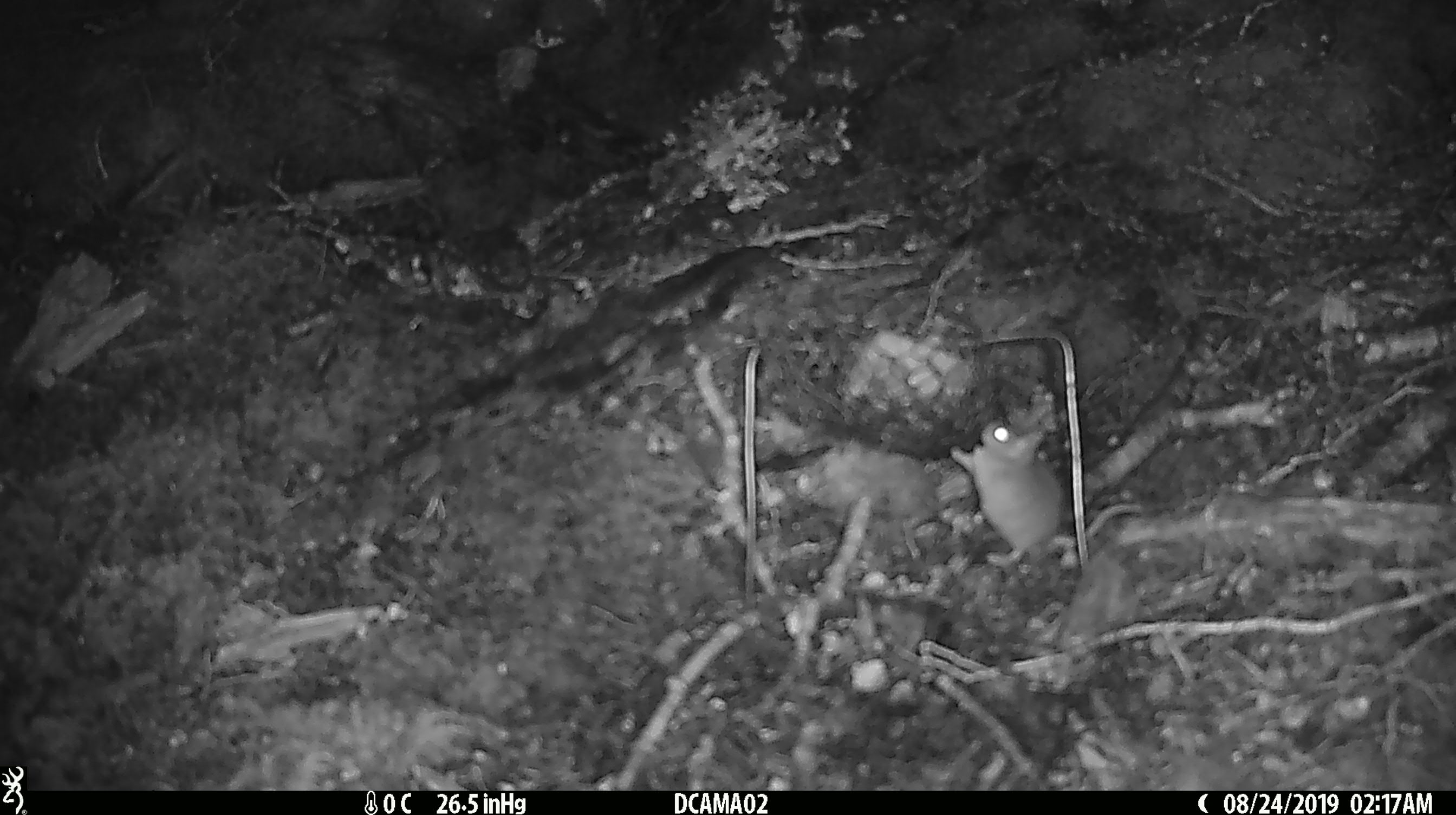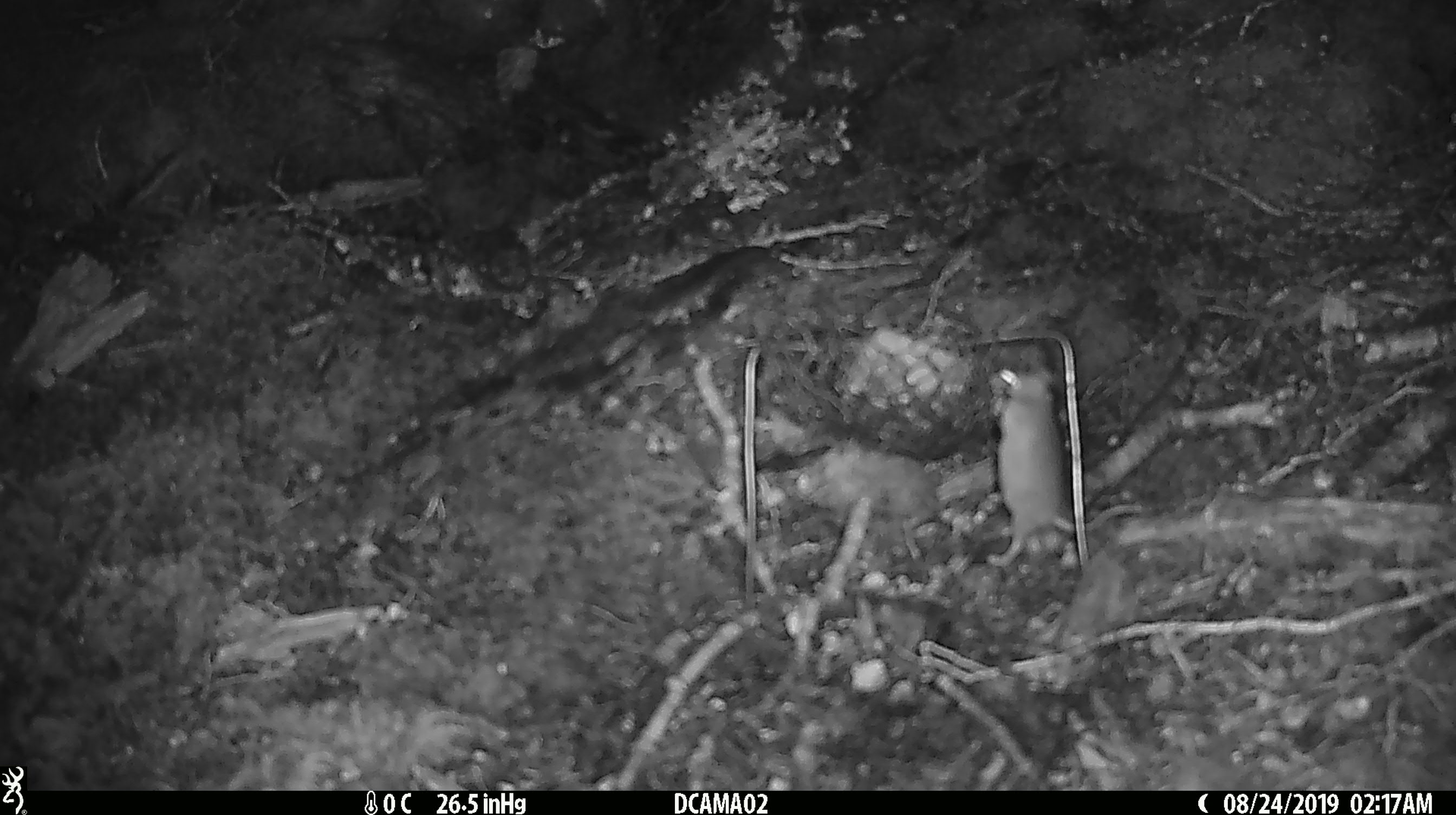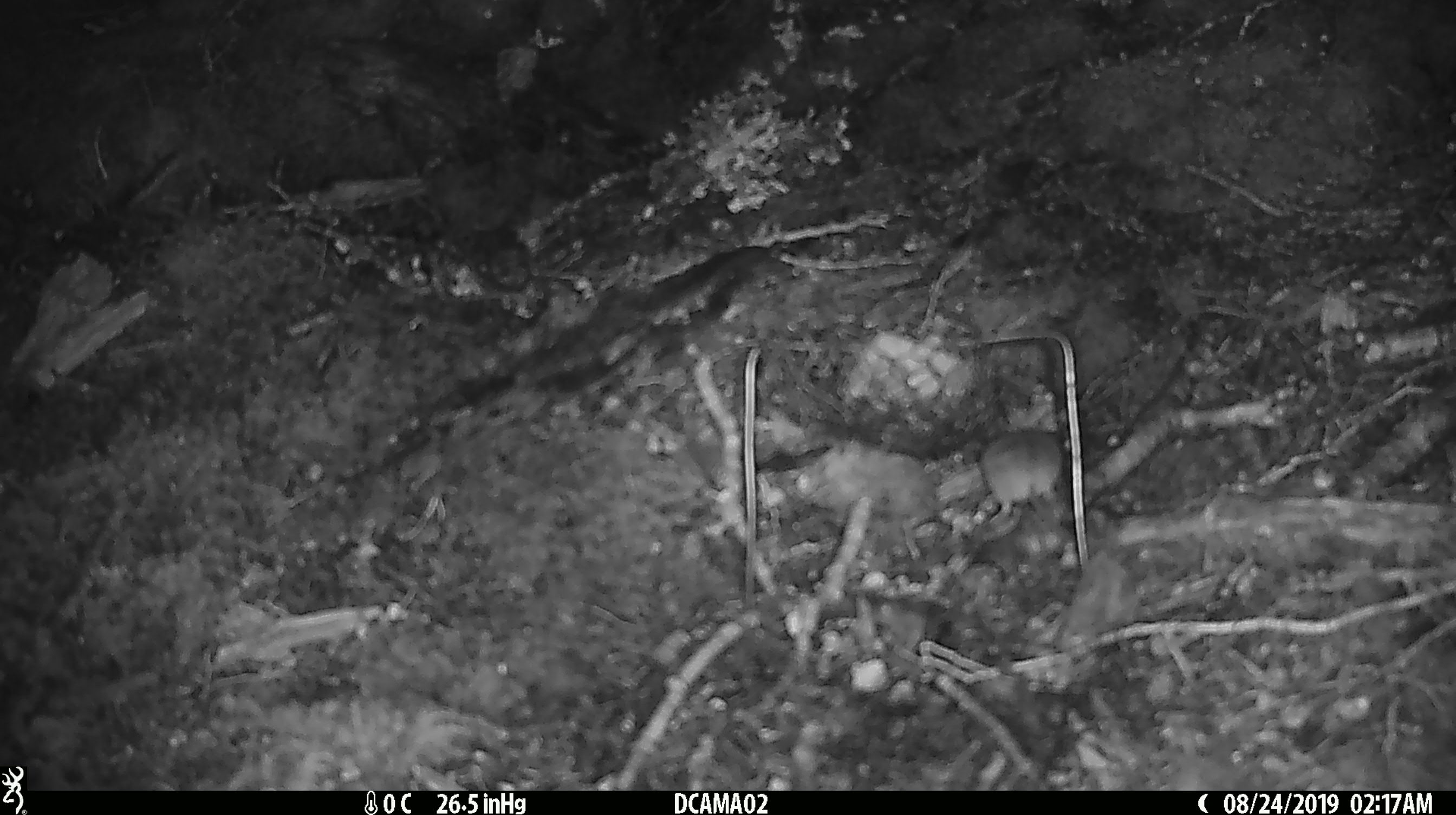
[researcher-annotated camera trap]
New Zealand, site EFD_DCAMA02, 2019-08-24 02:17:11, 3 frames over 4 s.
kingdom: Animalia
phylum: Chordata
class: Mammalia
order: Rodentia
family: Muridae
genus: Mus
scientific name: Mus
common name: mouse